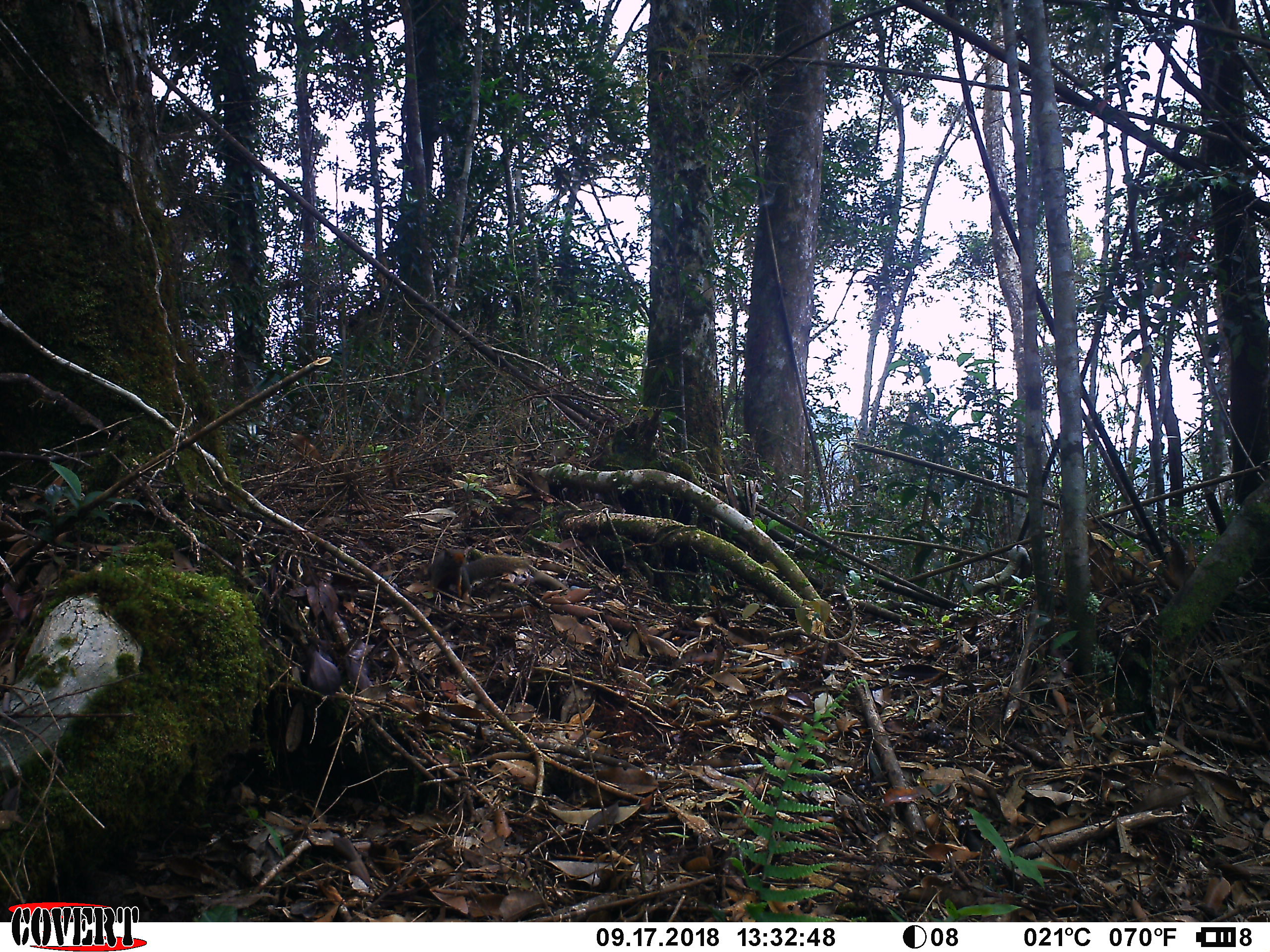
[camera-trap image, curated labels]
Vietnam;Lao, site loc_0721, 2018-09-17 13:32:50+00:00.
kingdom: Animalia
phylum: Chordata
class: Mammalia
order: Rodentia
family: Sciuridae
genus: Callosciurus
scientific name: Callosciurus erythraeus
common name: pallas's squirrel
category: pallass squirrel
Pallass squirrel (pallas's squirrel) (Callosciurus erythraeus). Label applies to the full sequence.